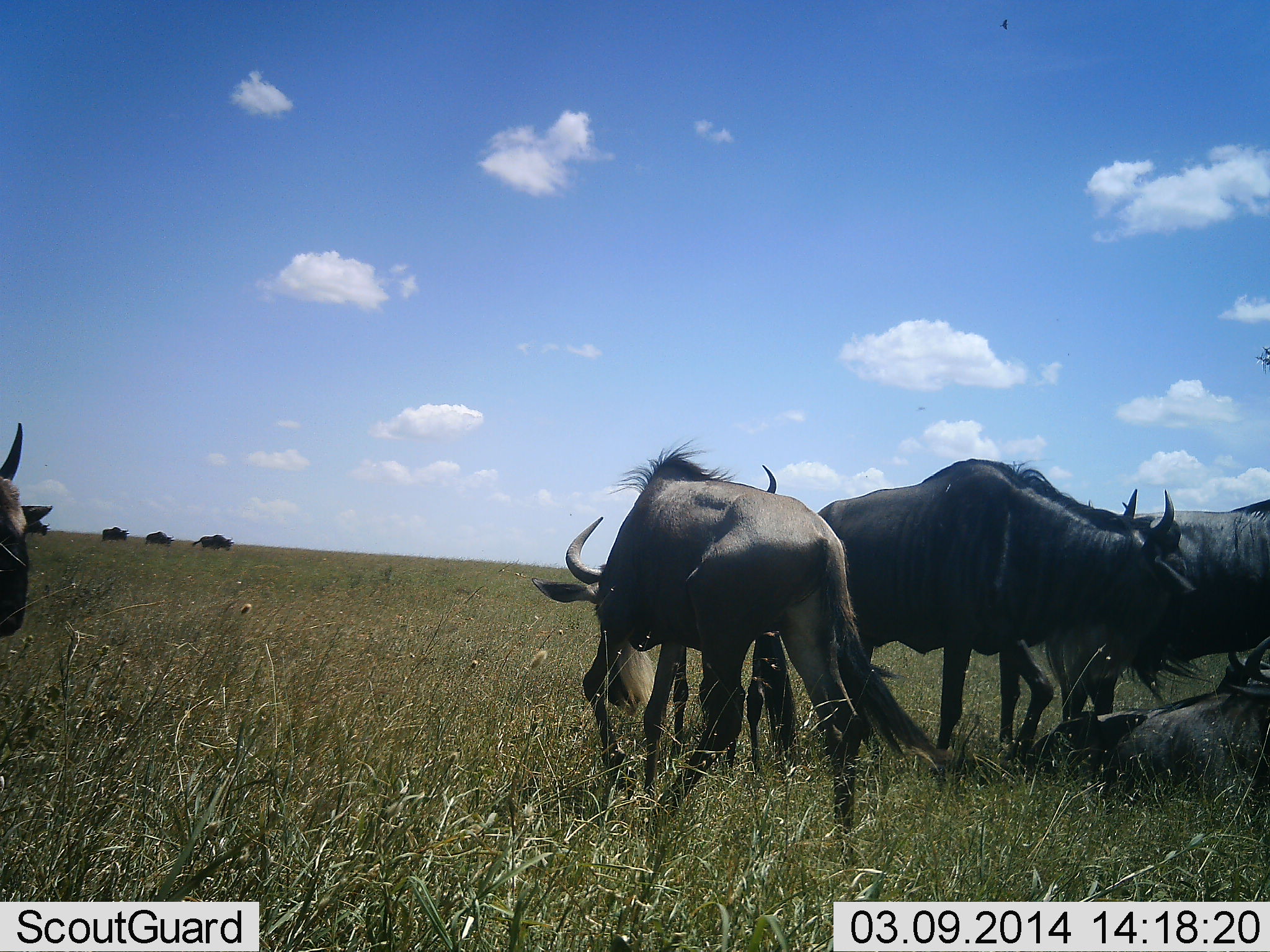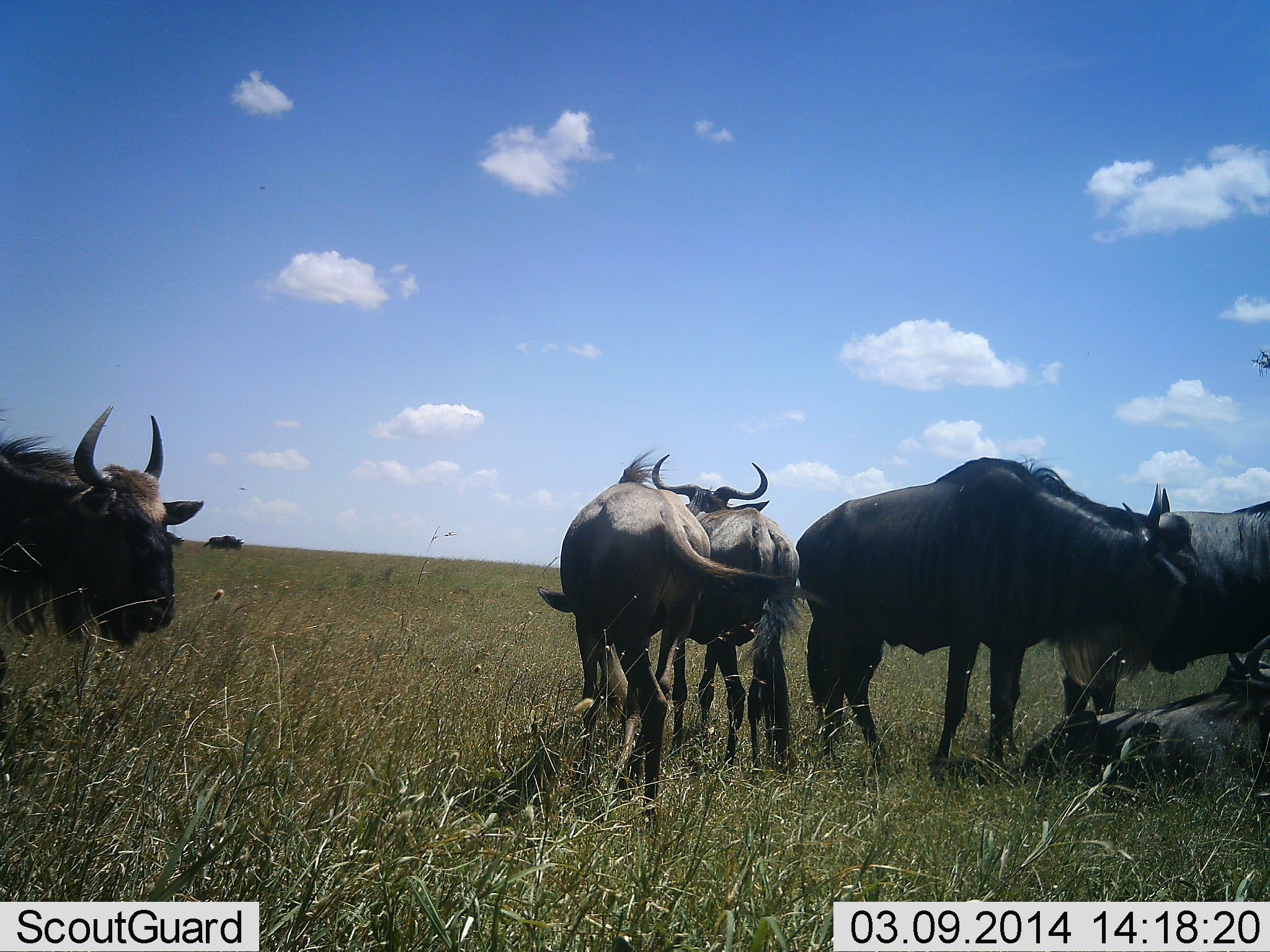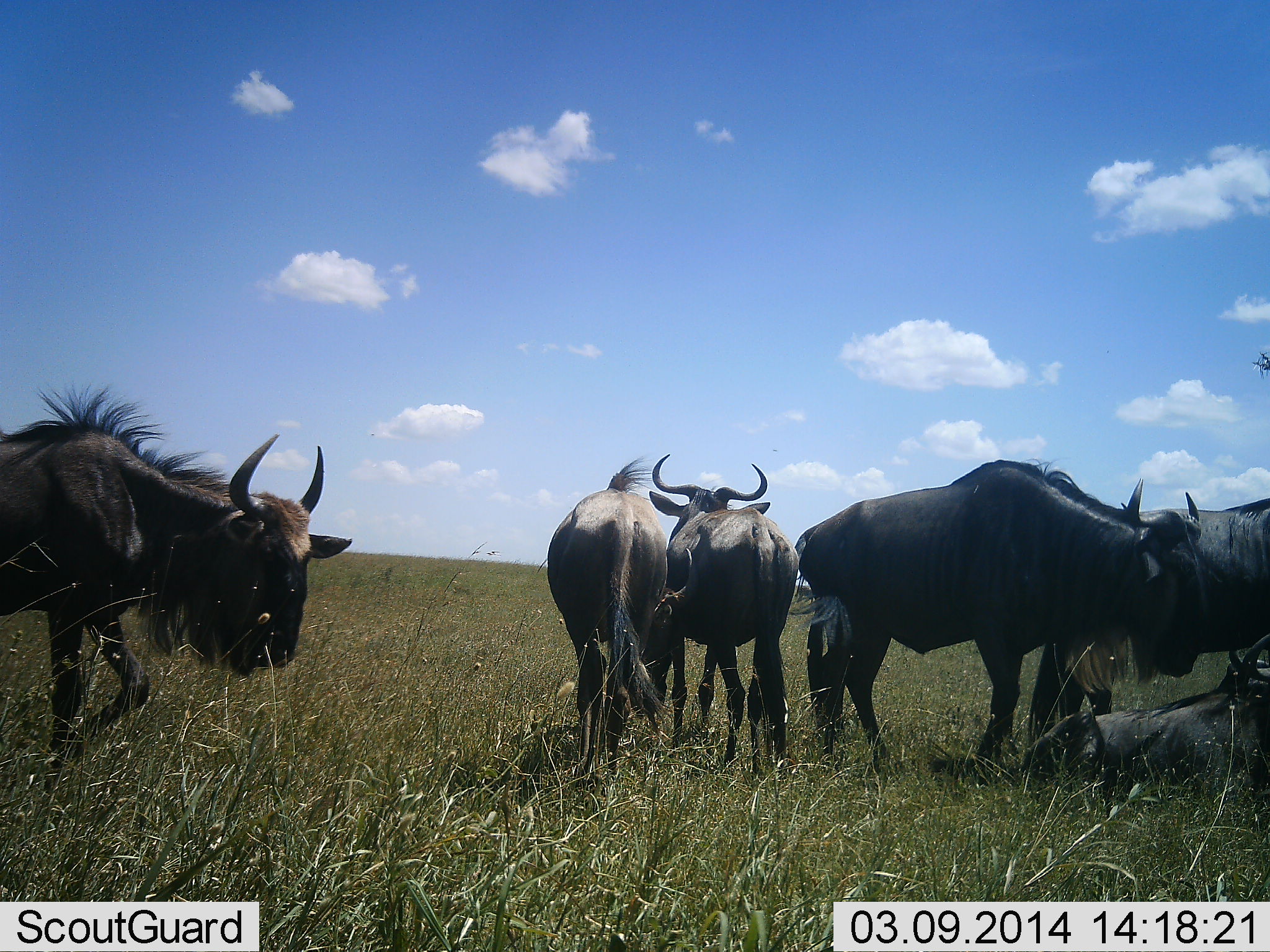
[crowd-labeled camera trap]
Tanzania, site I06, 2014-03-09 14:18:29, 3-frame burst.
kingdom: Animalia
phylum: Chordata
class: Mammalia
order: Artiodactyla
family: Bovidae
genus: Connochaetes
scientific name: Connochaetes taurinus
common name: blue wildebeest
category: wildebeest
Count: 8.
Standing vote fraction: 80%.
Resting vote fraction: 90%.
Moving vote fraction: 50%.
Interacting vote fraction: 0%.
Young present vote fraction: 0%.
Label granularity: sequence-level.